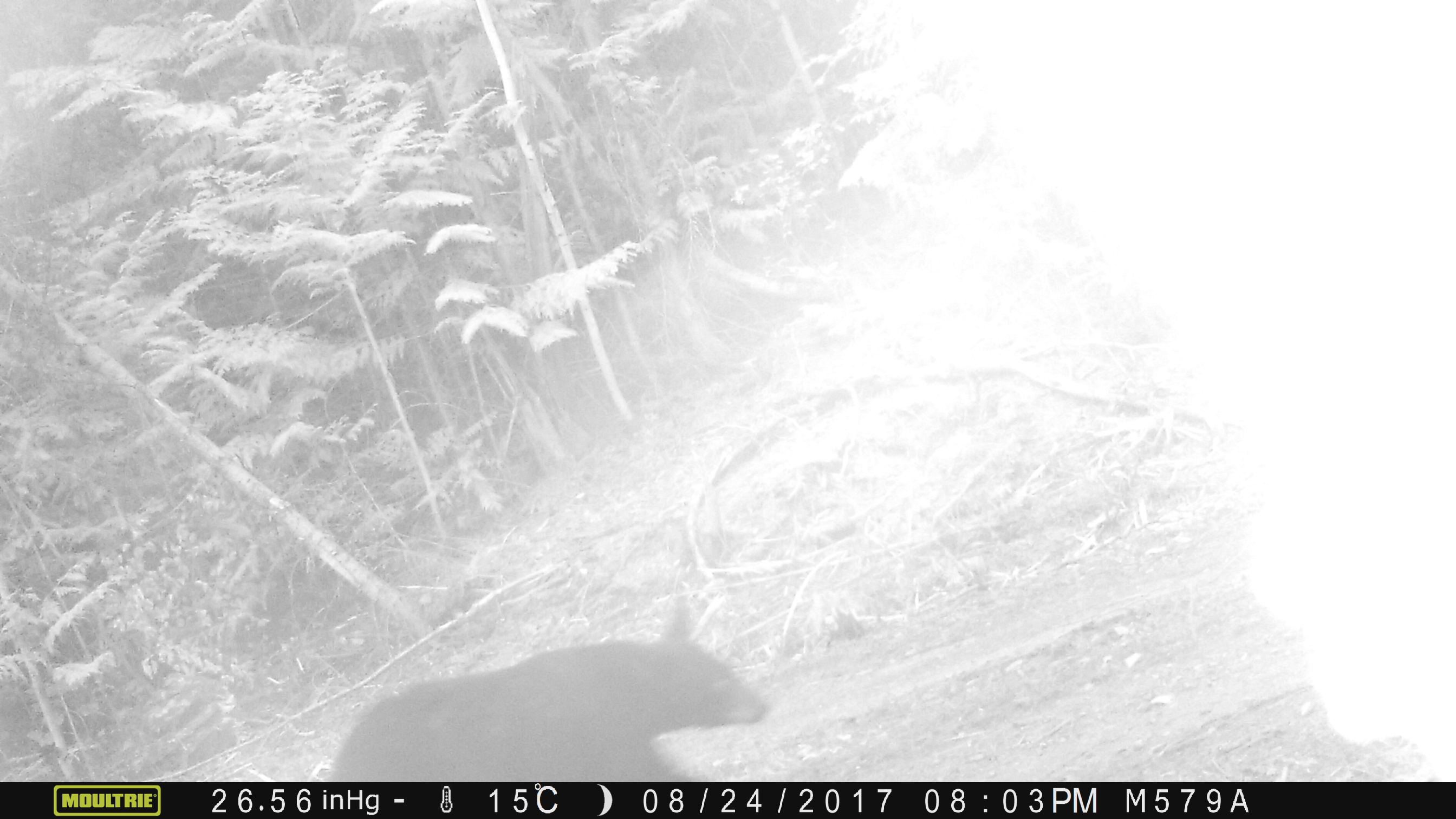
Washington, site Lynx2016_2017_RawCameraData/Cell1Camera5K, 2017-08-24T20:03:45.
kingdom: Animalia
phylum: Chordata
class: Mammalia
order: Carnivora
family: Ursidae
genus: Ursus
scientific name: Ursus americanus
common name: american black bear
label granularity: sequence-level